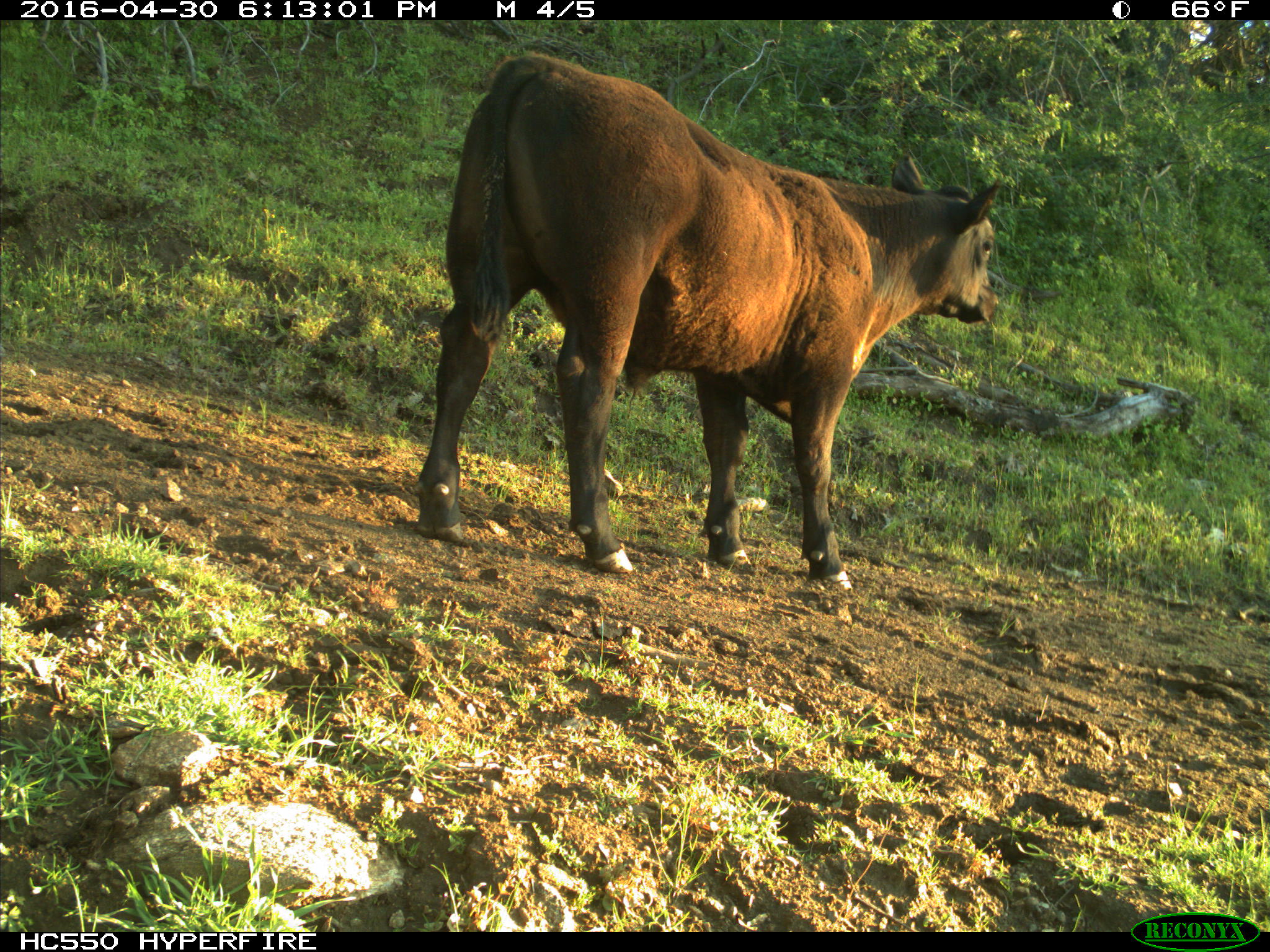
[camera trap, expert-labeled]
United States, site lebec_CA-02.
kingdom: Animalia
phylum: Chordata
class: Mammalia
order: Artiodactyla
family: Bovidae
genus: Bos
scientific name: Bos taurus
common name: domestic cow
Bos taurus (domestic cow).